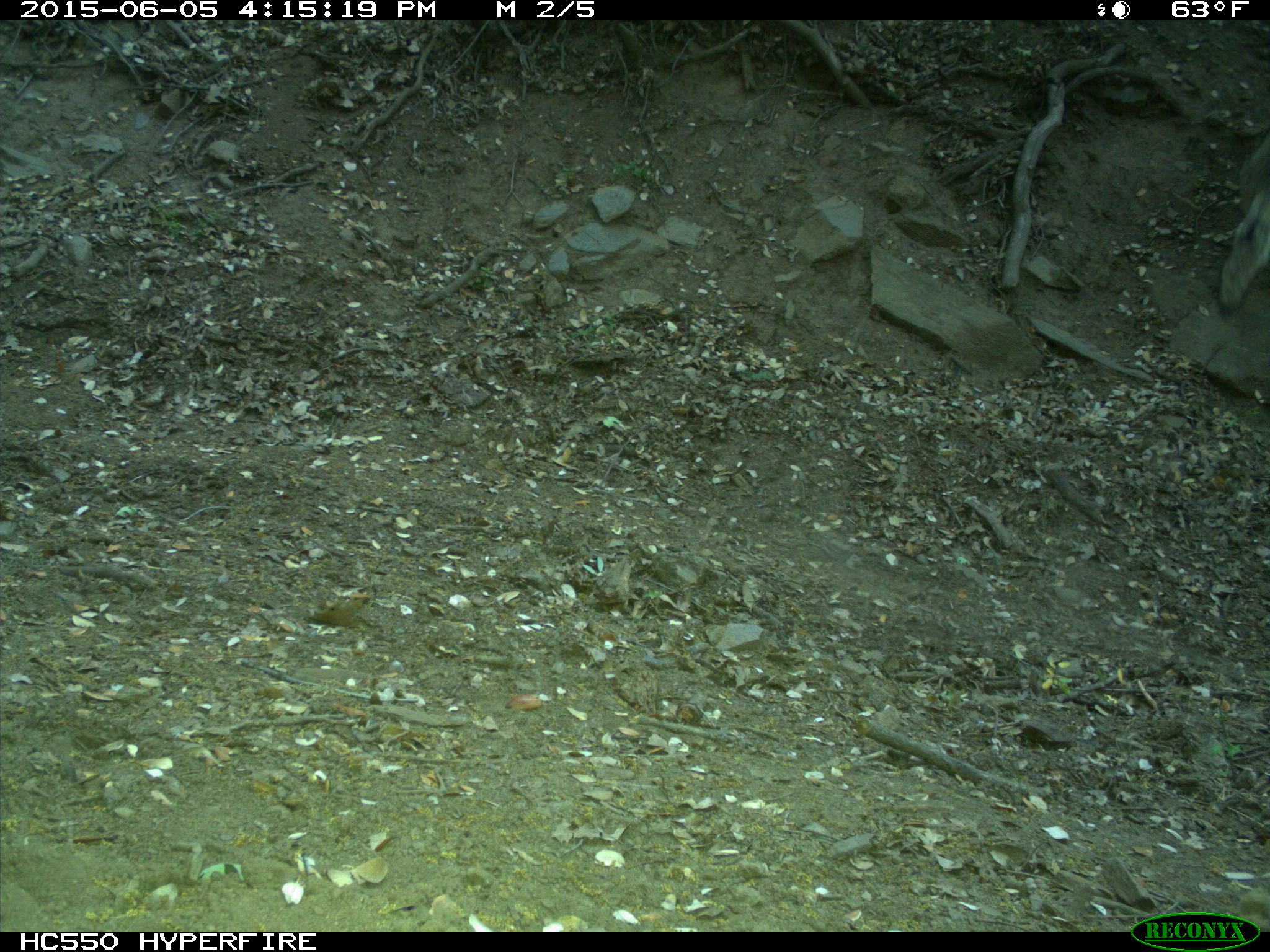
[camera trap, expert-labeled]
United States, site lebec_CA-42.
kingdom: Animalia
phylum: Chordata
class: Mammalia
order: Carnivora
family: Canidae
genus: Canis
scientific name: Canis latrans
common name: coyote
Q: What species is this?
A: Canis latrans (coyote).